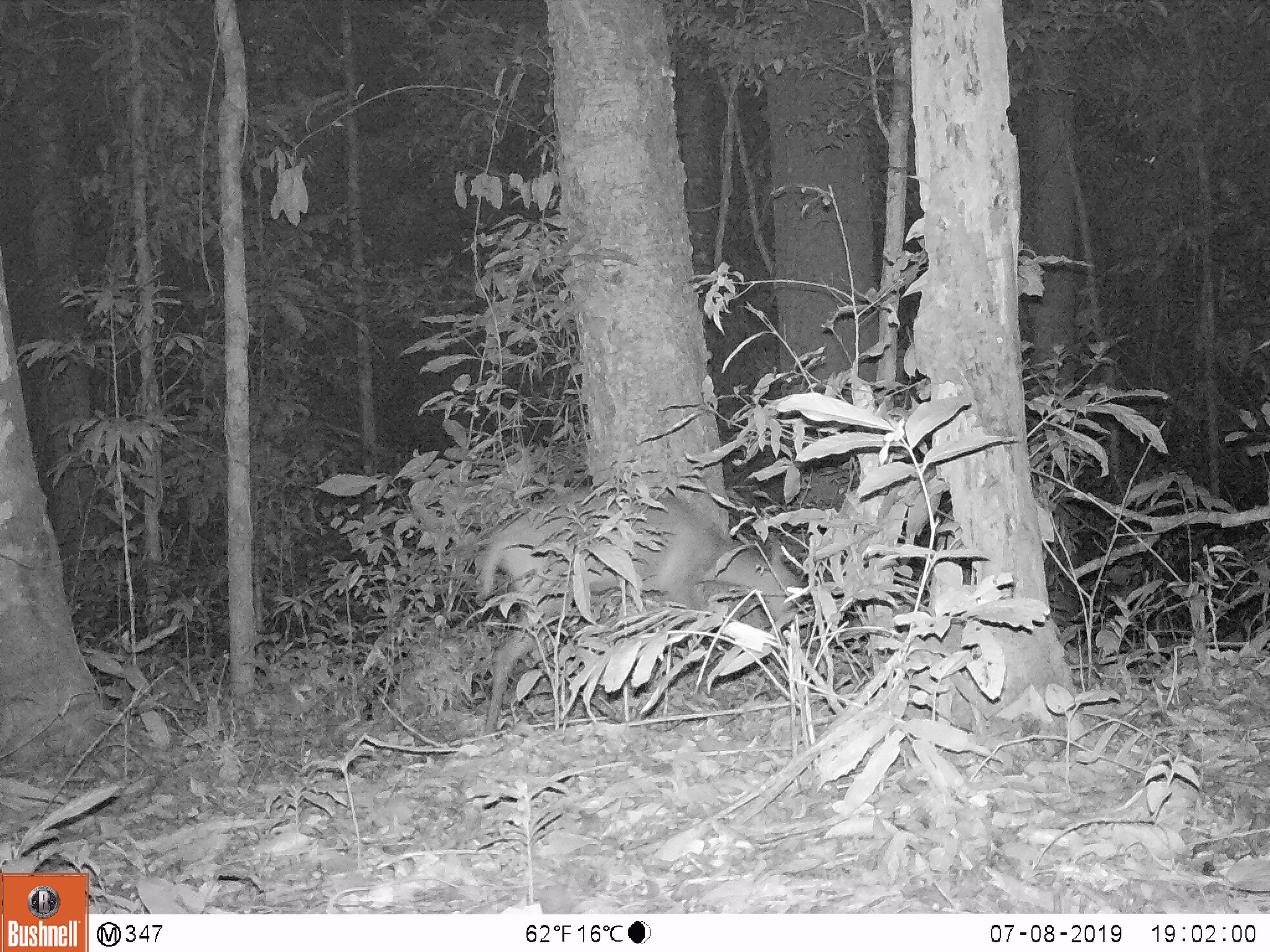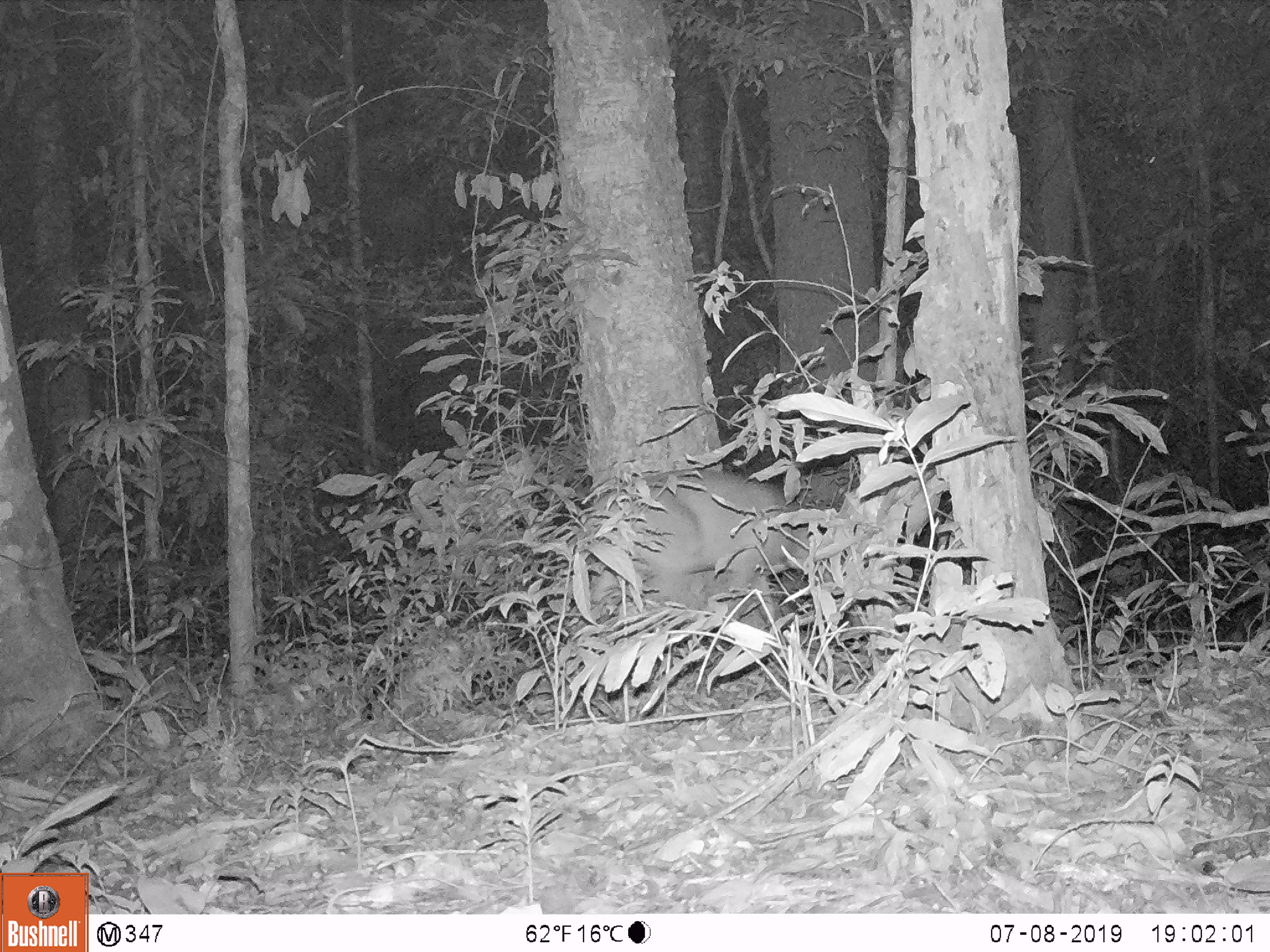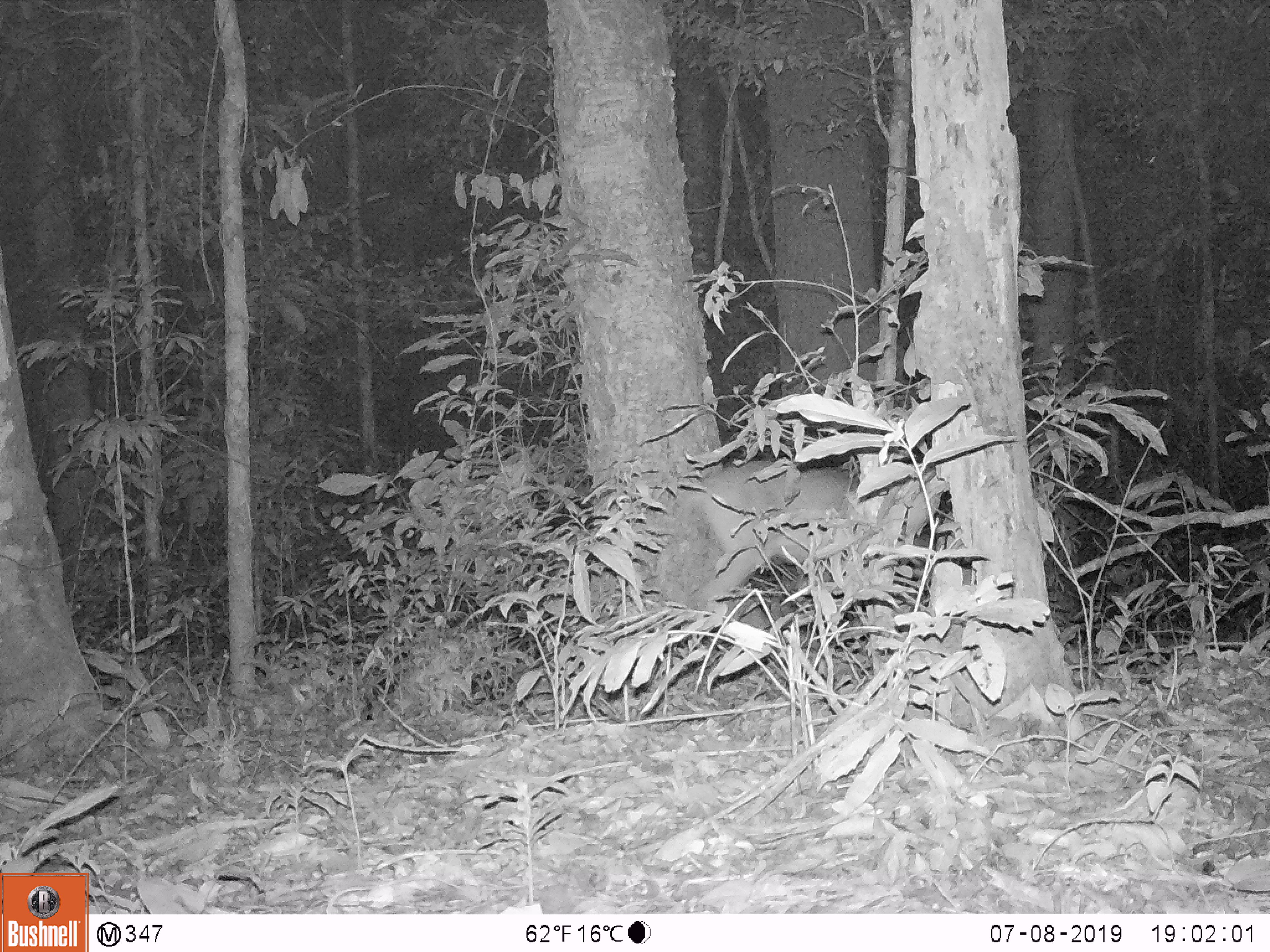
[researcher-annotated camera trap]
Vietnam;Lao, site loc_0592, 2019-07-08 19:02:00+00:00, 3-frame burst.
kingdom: Animalia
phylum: Chordata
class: Mammalia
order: Artiodactyla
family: Cervidae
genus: Muntiacus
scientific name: Muntiacus muntjak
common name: red muntjac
Red muntjac (Muntiacus muntjak). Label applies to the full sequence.